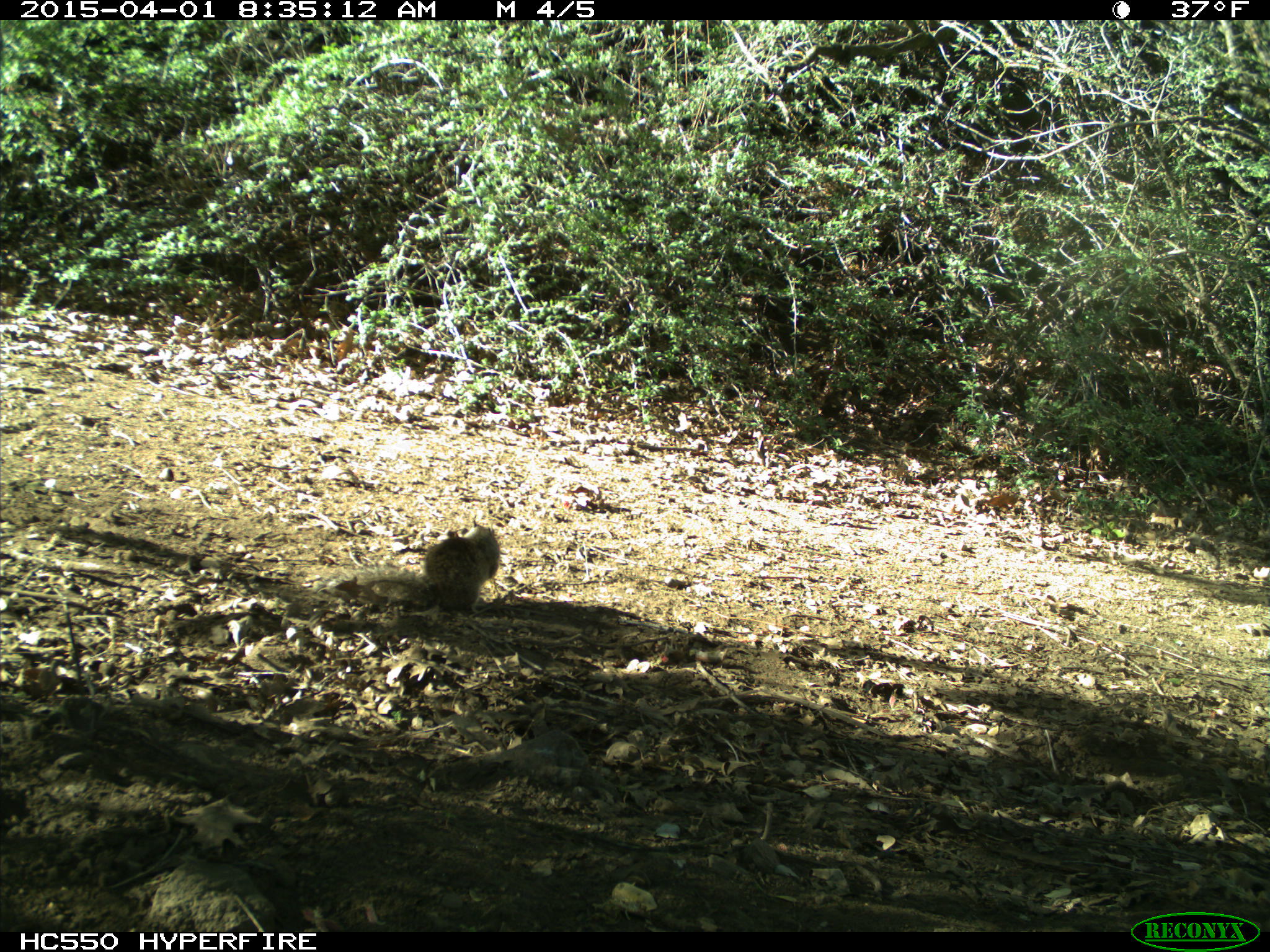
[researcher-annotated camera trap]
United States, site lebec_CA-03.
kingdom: Animalia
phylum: Chordata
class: Mammalia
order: Rodentia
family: Sciuridae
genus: Otospermophilus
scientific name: Otospermophilus beecheyi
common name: california ground squirrel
Otospermophilus beecheyi (california ground squirrel).